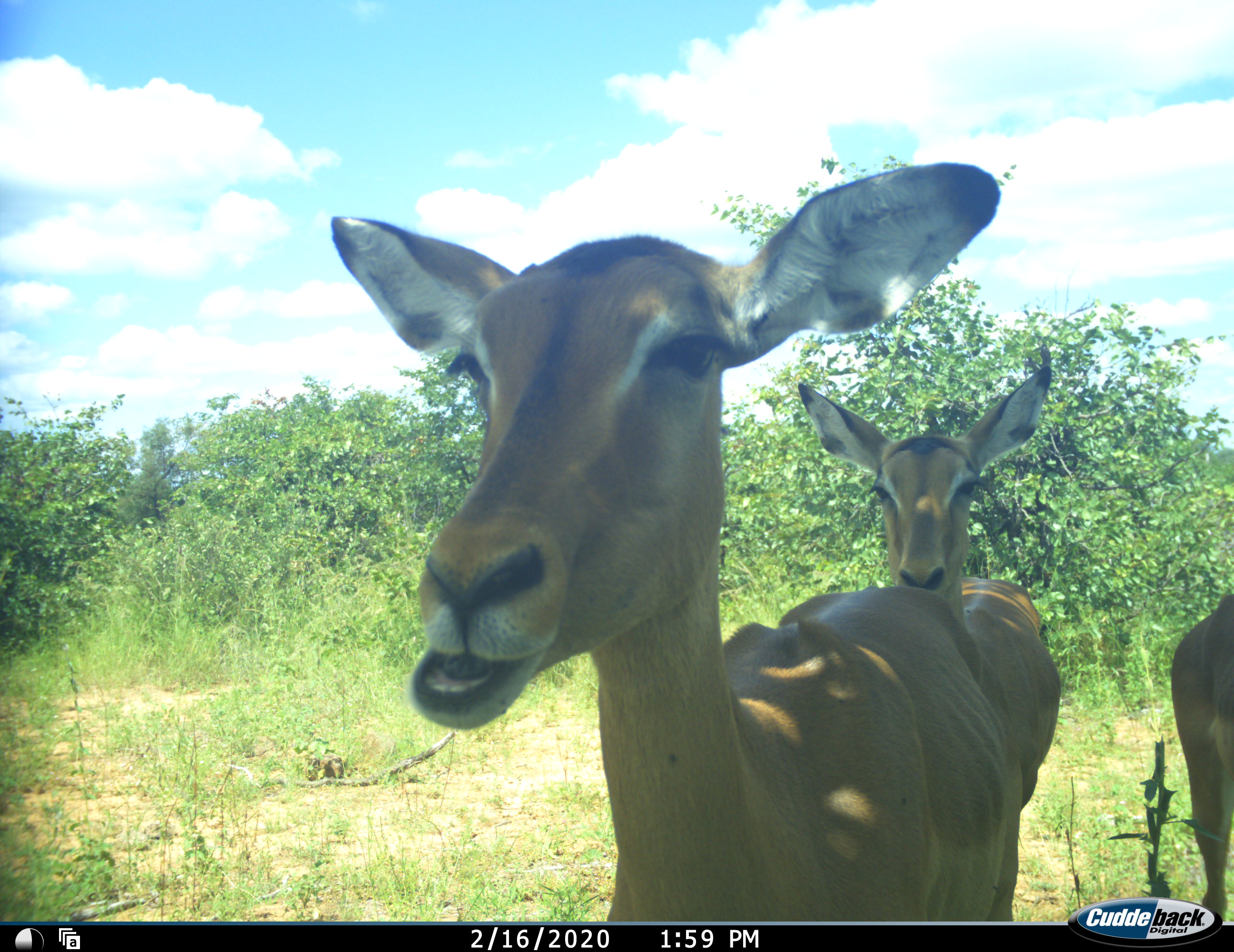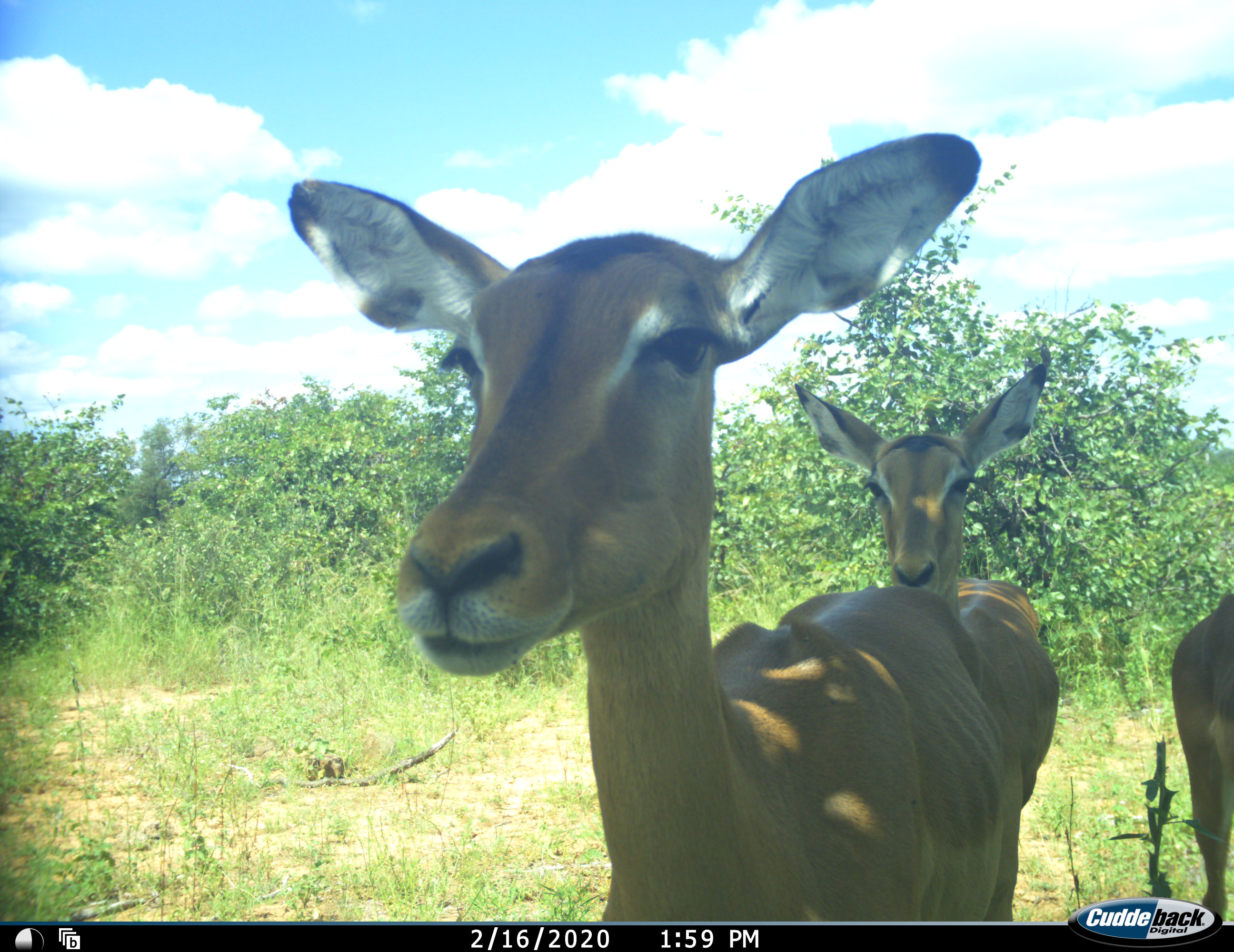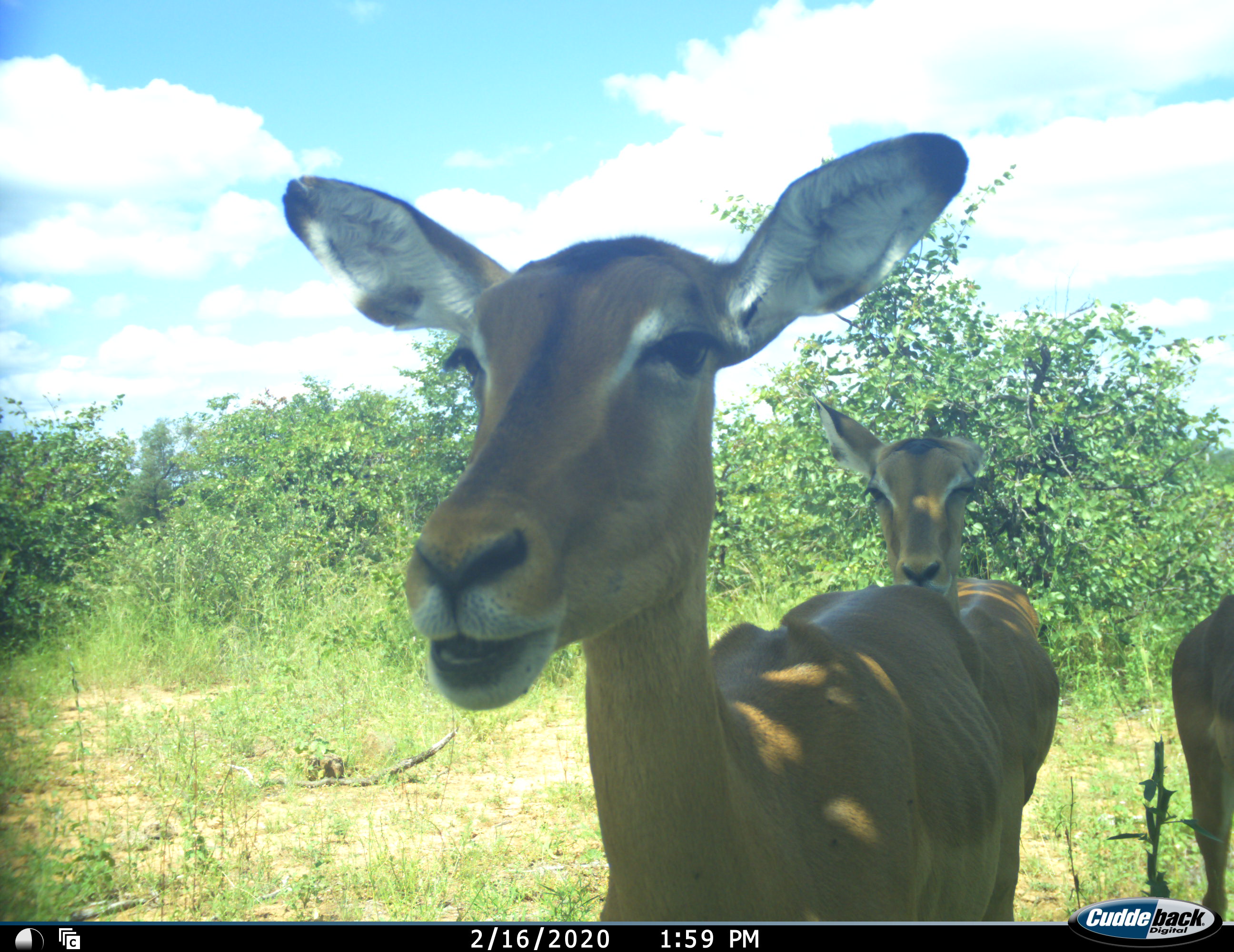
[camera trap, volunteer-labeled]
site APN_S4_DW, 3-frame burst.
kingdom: Animalia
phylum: Chordata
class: Mammalia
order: Artiodactyla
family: Bovidae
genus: Aepyceros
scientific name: Aepyceros melampus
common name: impala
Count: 3.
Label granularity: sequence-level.